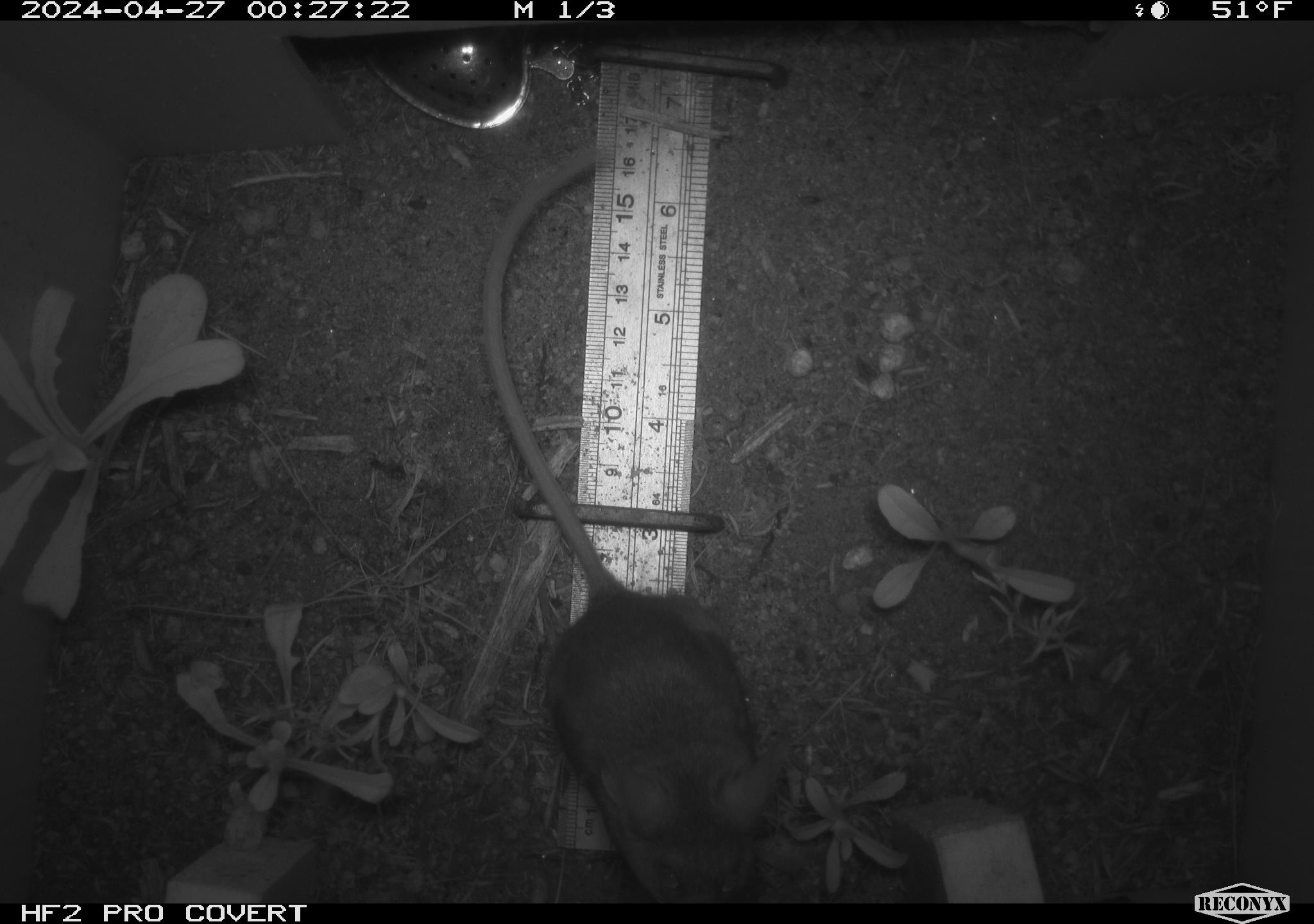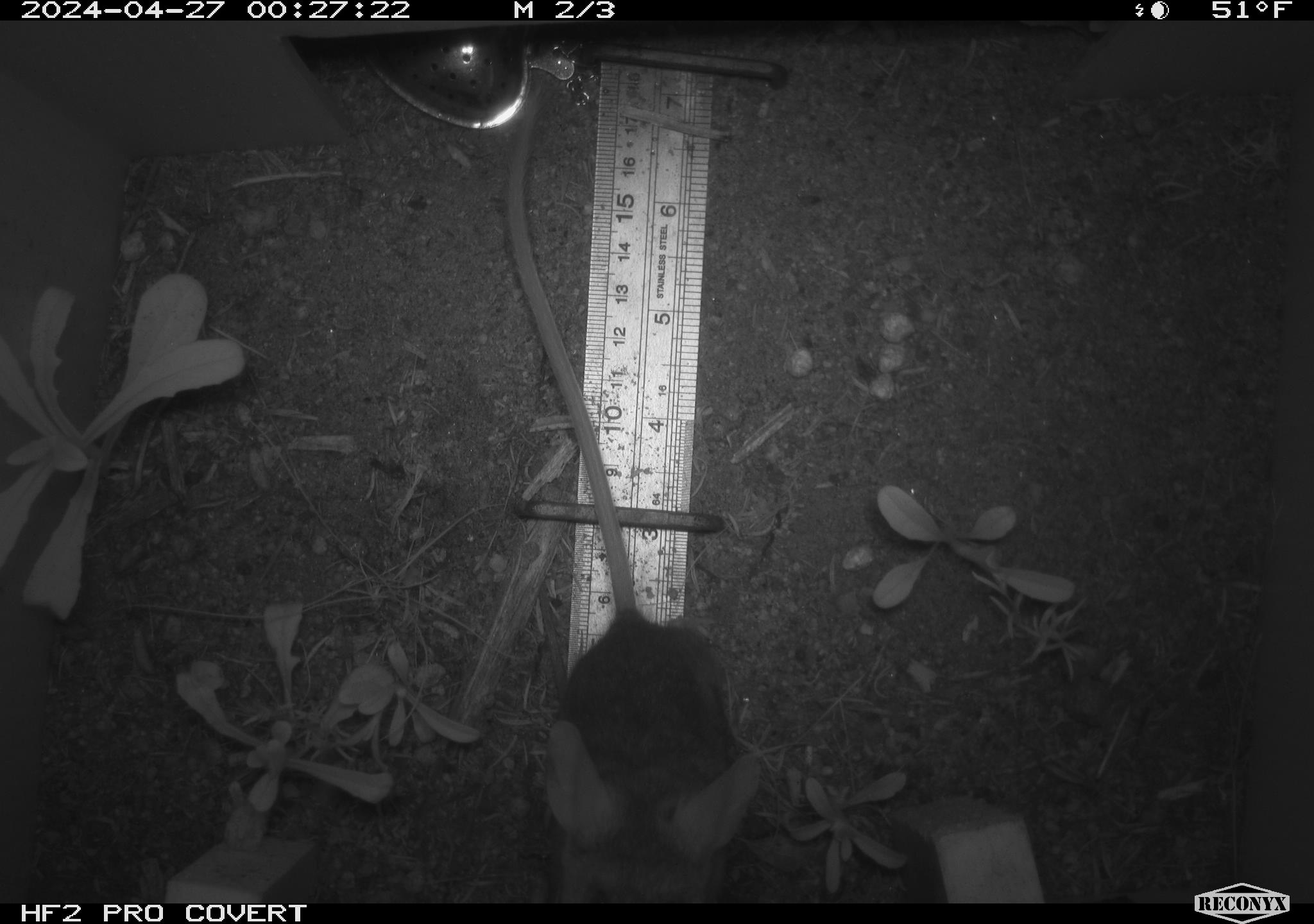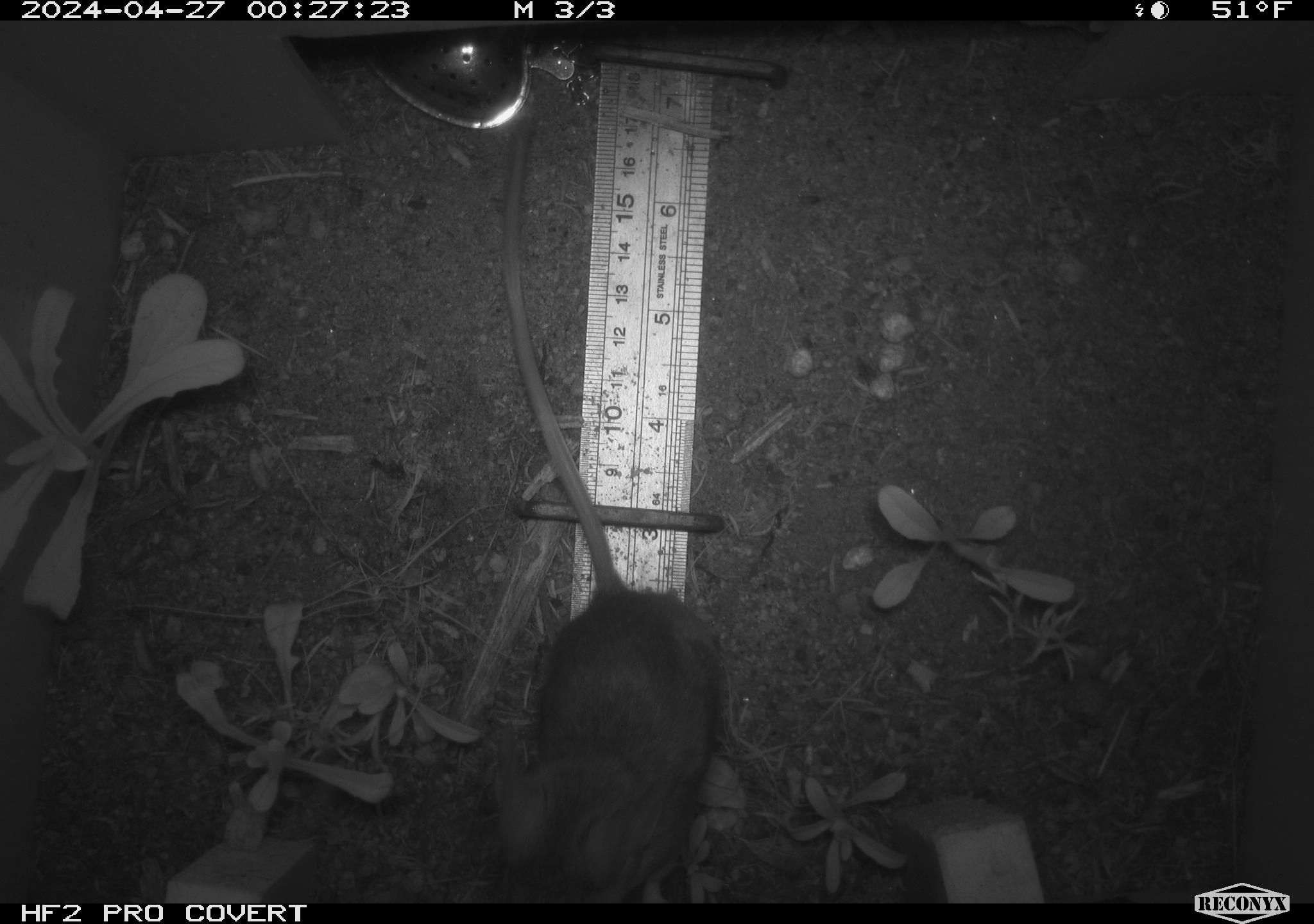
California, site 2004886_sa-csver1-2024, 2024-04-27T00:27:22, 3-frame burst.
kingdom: Animalia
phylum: Chordata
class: Mammalia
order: Rodentia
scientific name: Rodentia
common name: rodent